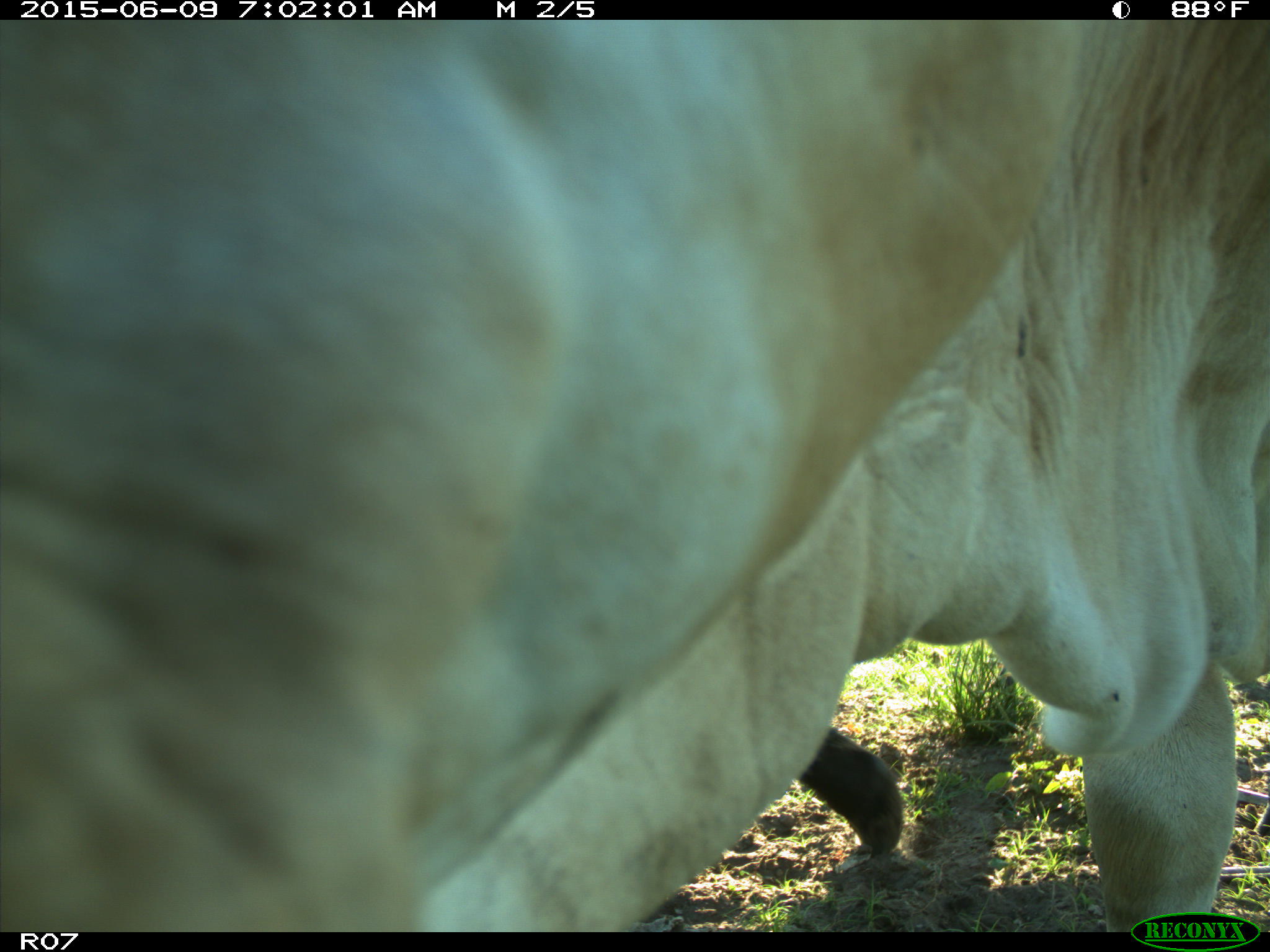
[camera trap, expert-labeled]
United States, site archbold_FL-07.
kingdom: Animalia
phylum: Chordata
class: Mammalia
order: Artiodactyla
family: Bovidae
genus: Bos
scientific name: Bos taurus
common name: domestic cow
Bos taurus (domestic cow).